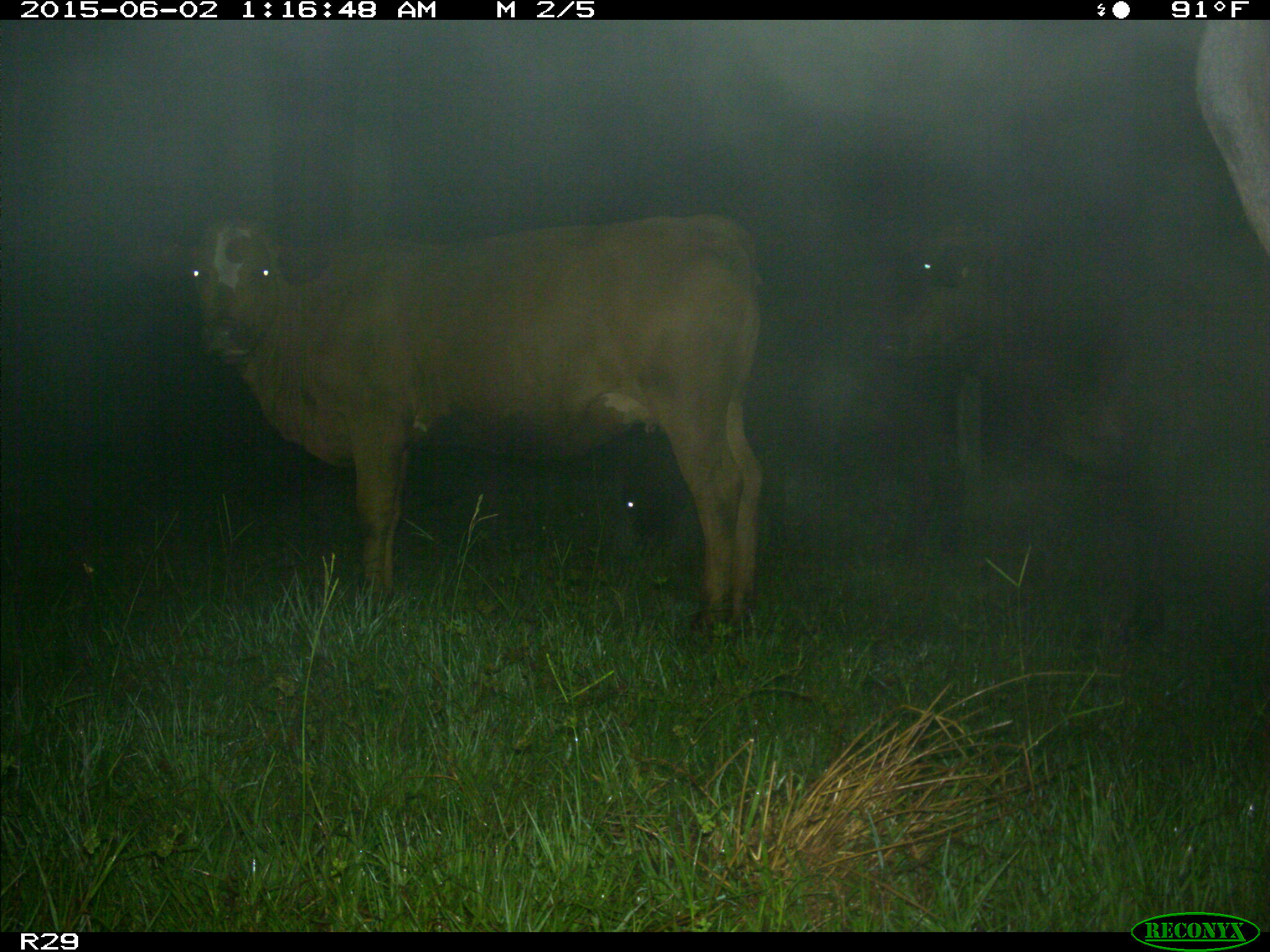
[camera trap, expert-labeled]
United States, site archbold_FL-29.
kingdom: Animalia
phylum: Chordata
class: Mammalia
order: Artiodactyla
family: Bovidae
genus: Bos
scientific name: Bos taurus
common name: domestic cow